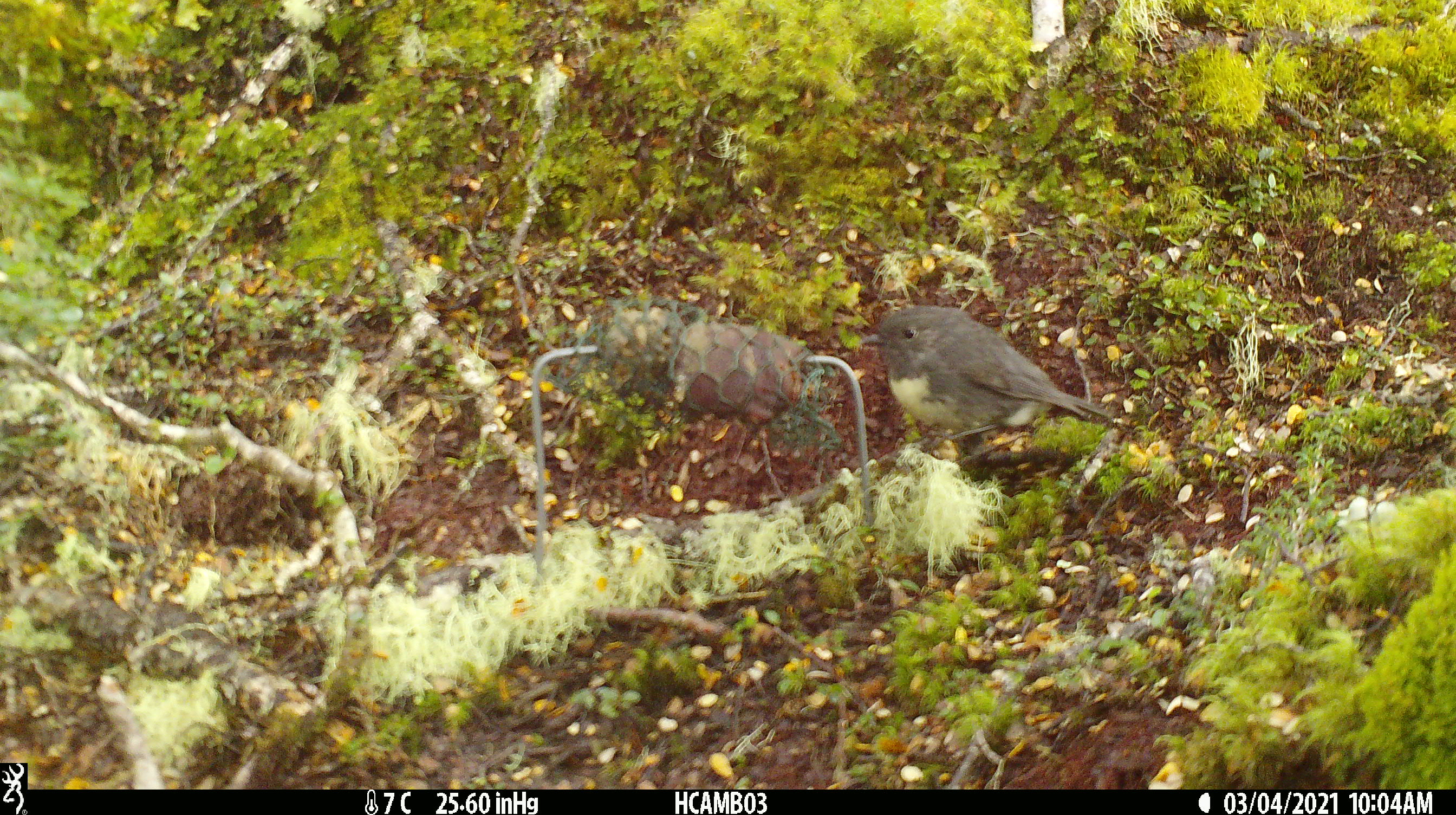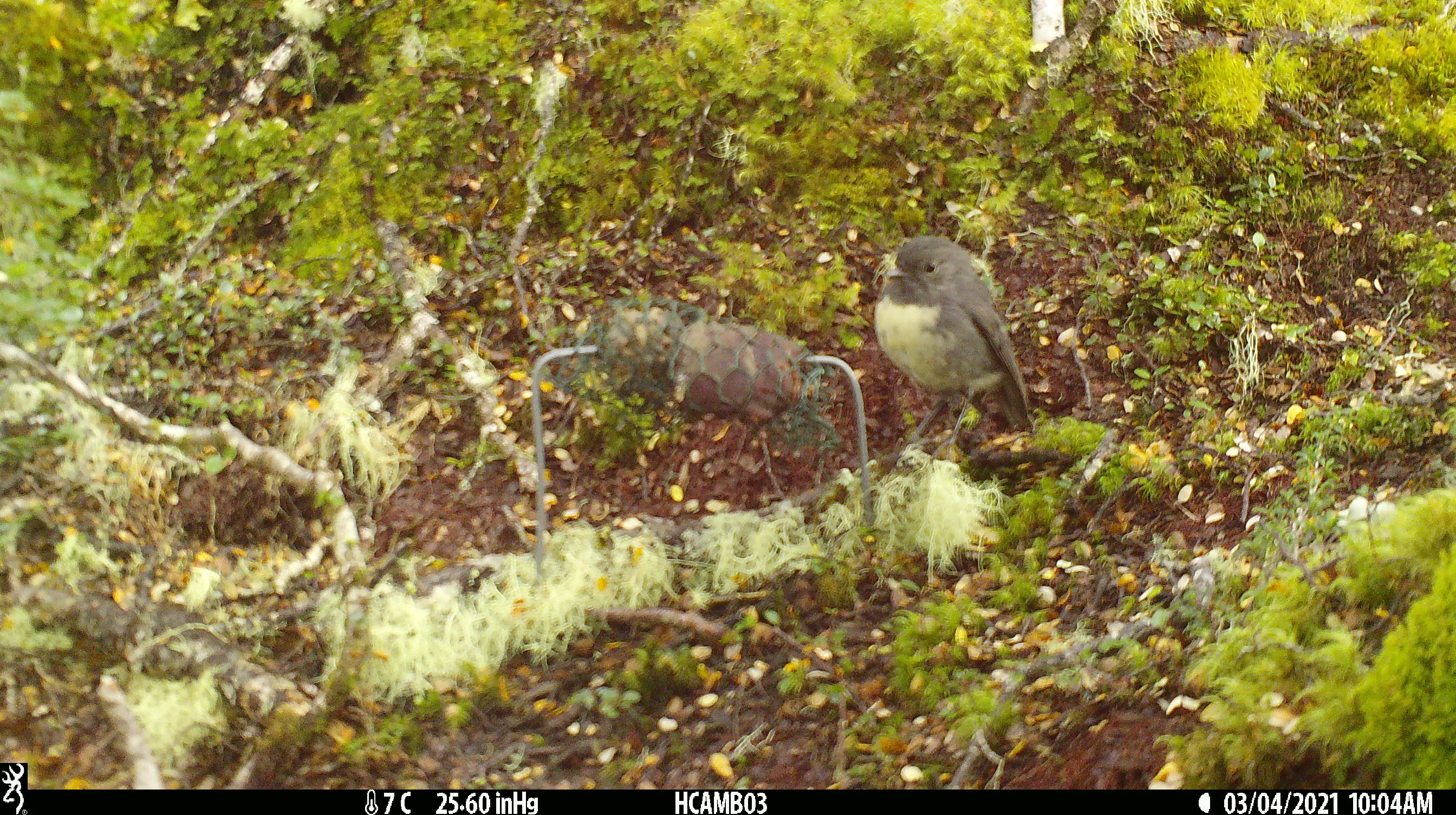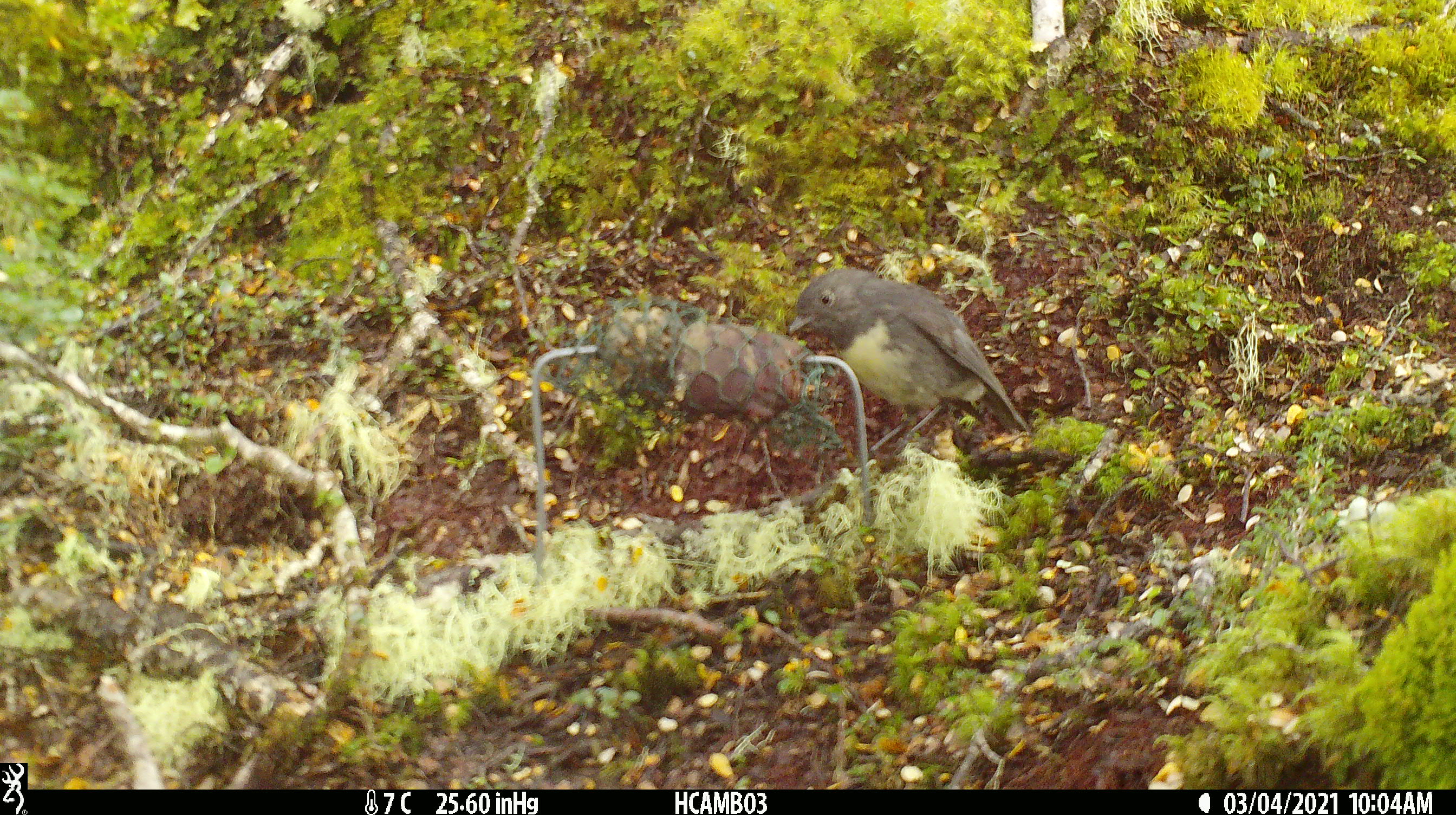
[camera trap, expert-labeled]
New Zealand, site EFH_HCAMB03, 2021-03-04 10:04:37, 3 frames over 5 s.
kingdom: Animalia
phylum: Chordata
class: Aves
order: Passeriformes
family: Petroicidae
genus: Petroica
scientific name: Petroica australis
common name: new zealand robin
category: robin